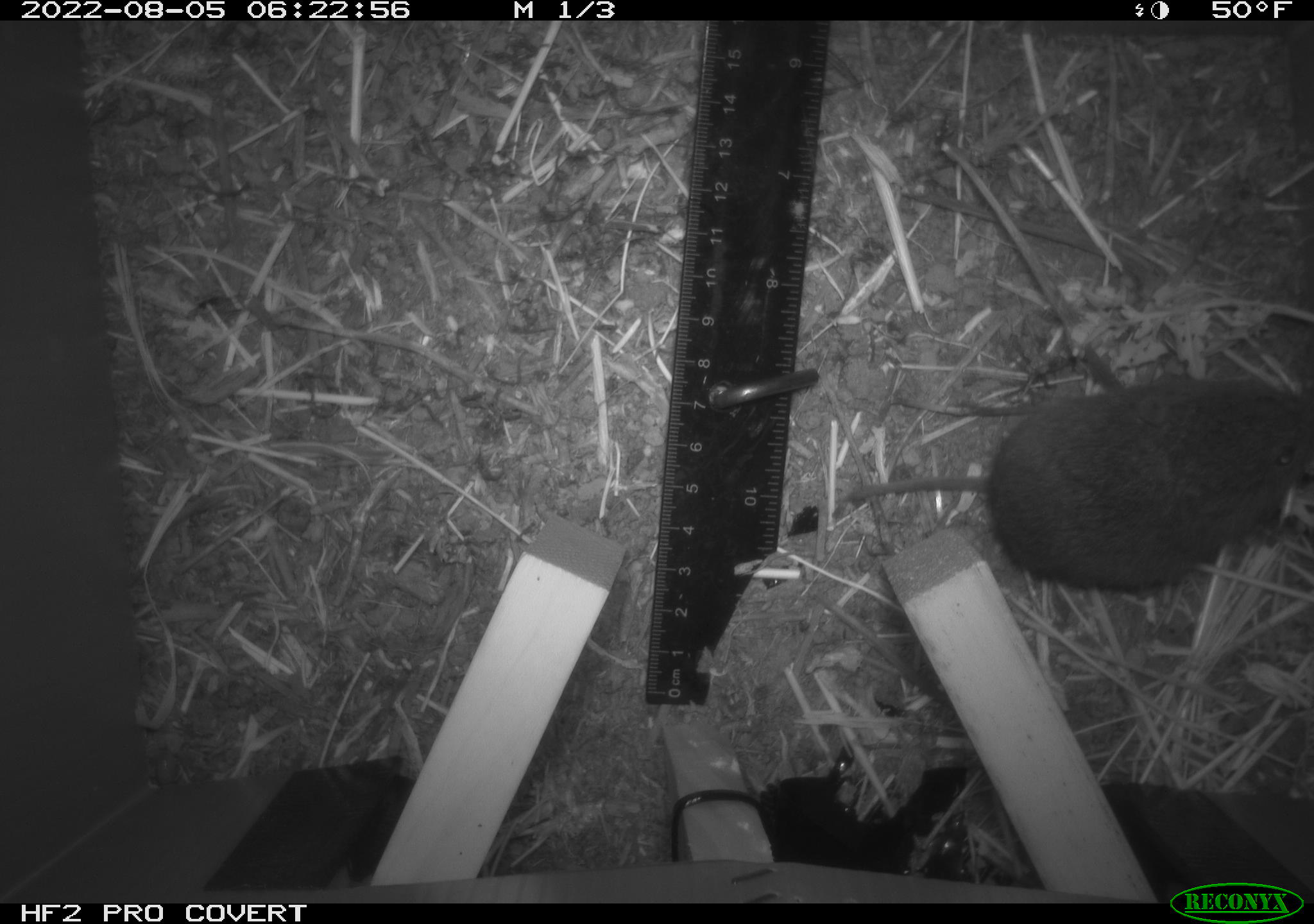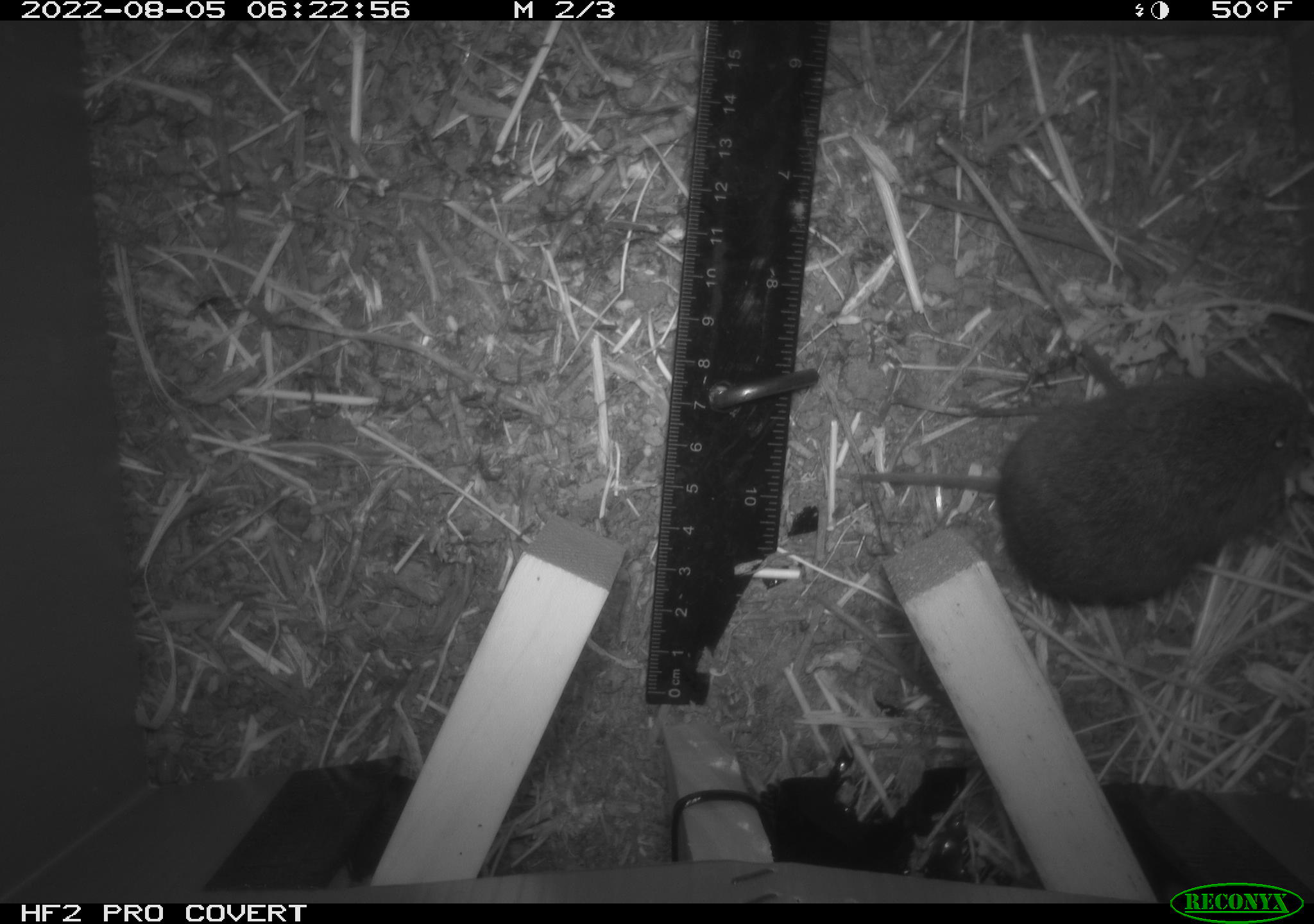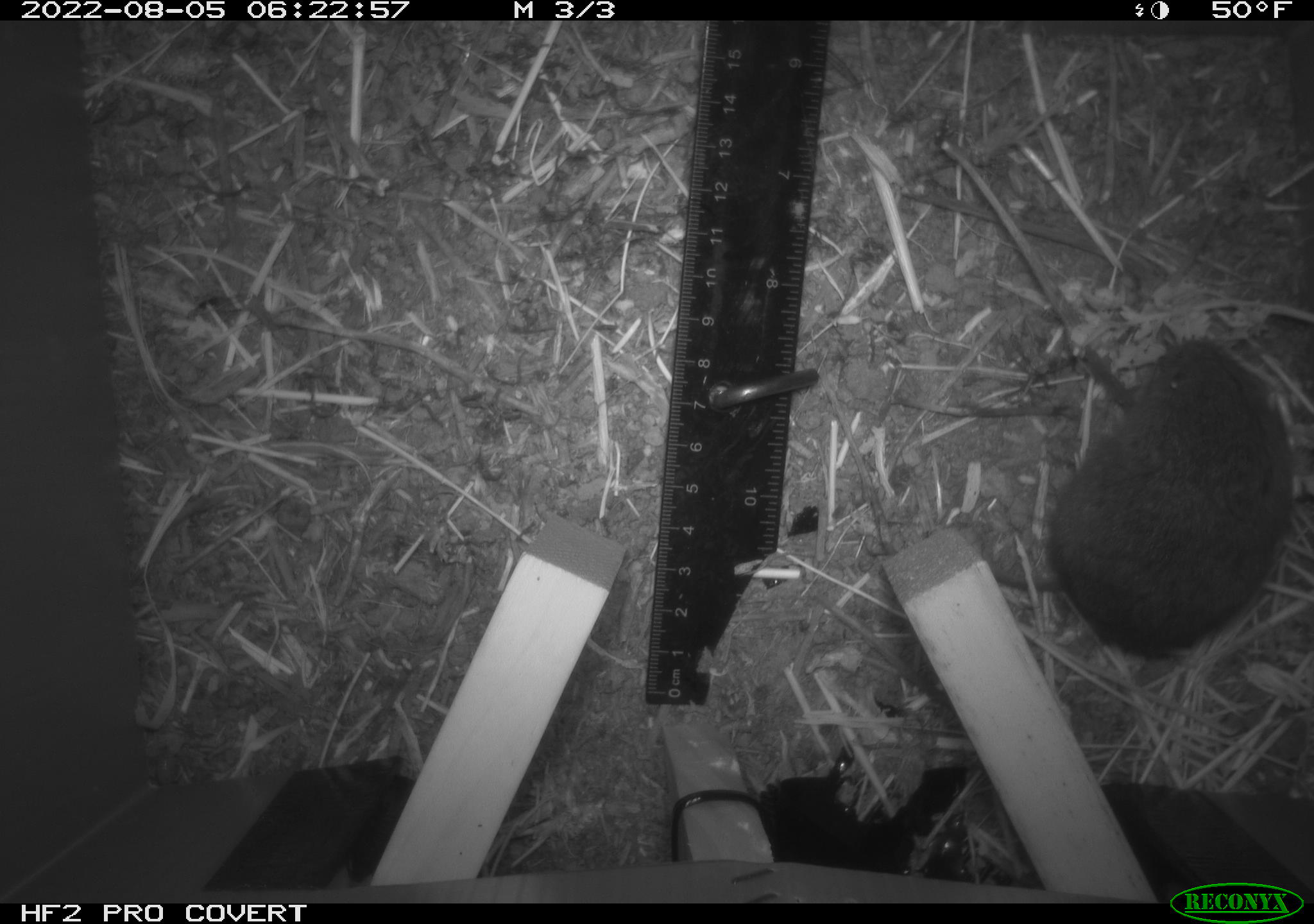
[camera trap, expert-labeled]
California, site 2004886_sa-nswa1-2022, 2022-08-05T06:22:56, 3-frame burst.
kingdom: Animalia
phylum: Chordata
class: Mammalia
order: Rodentia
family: Cricetidae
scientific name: Cricetidae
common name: hamsters, voles, lemmings, and allies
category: cricetidae family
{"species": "cricetidae family (hamsters, voles, lemmings, and allies) (Cricetidae)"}